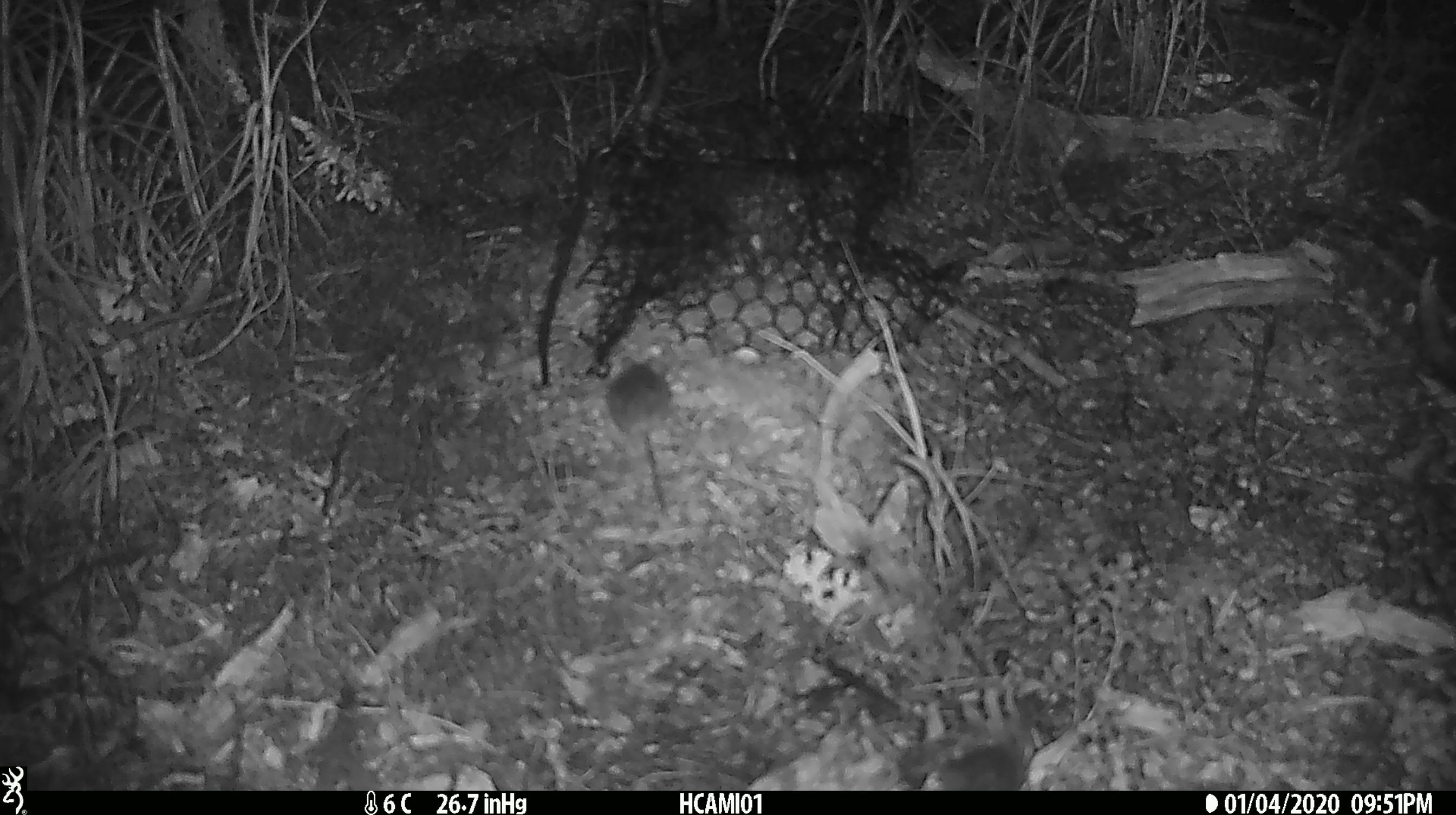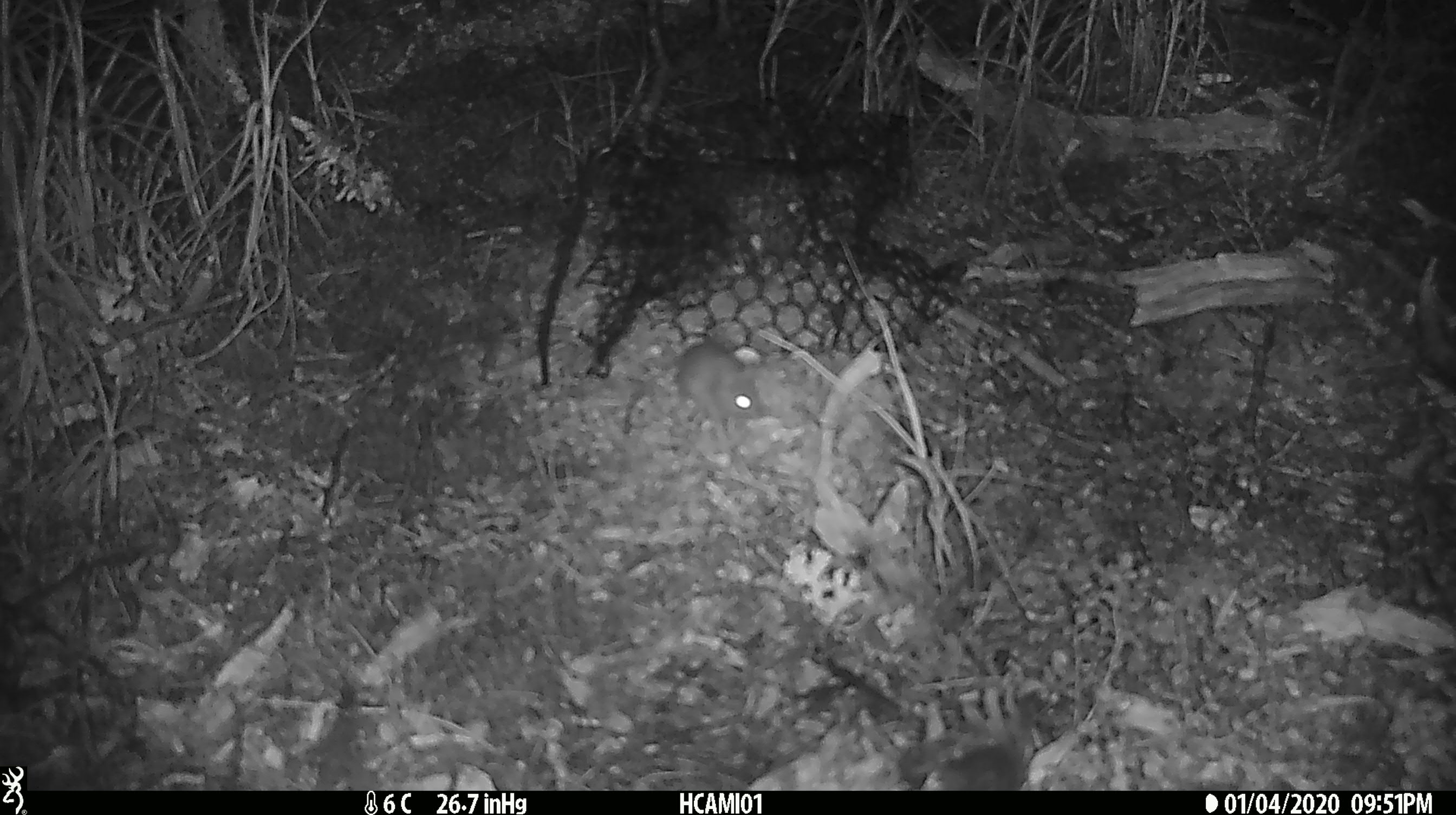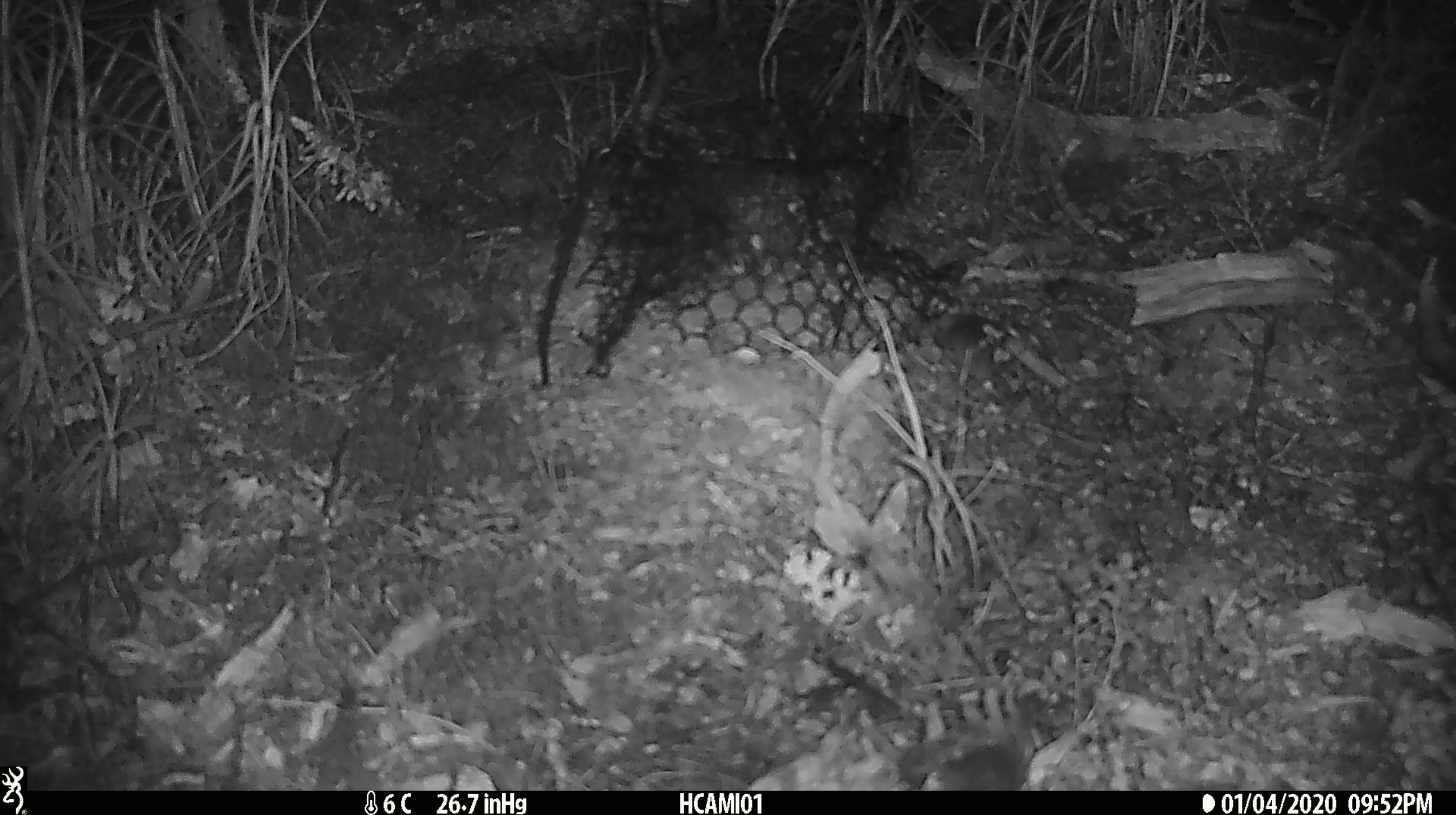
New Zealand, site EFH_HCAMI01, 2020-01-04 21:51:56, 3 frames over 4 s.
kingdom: Animalia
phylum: Chordata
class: Mammalia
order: Rodentia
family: Muridae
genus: Mus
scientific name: Mus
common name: mouse